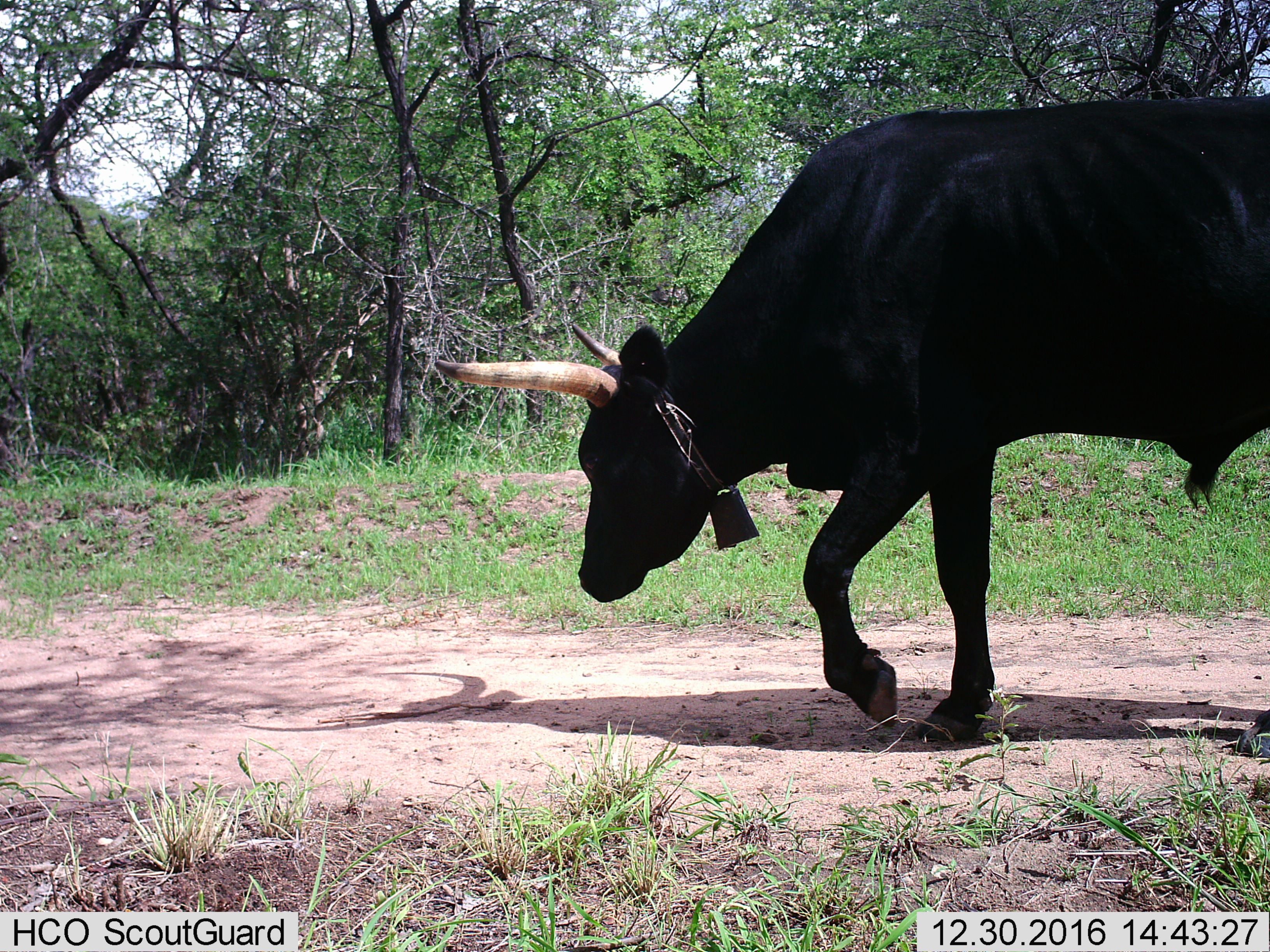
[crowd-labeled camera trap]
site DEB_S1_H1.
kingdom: Animalia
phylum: Chordata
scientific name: Vertebrata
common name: domestic animal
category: domesticanimal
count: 1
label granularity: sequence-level